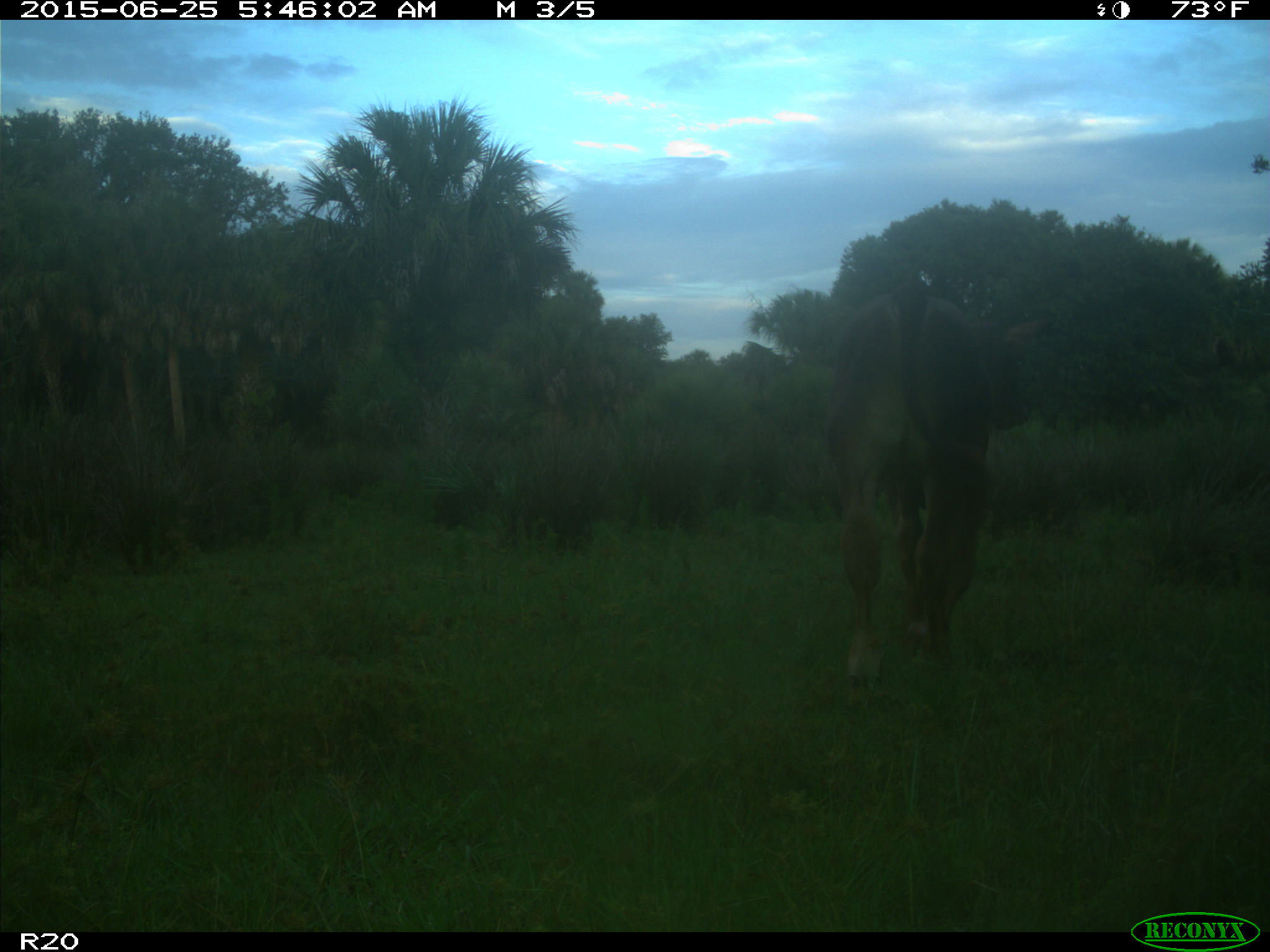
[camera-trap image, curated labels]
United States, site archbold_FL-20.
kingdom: Animalia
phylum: Chordata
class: Mammalia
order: Artiodactyla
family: Bovidae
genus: Bos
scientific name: Bos taurus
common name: domestic cow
Bos taurus (domestic cow).